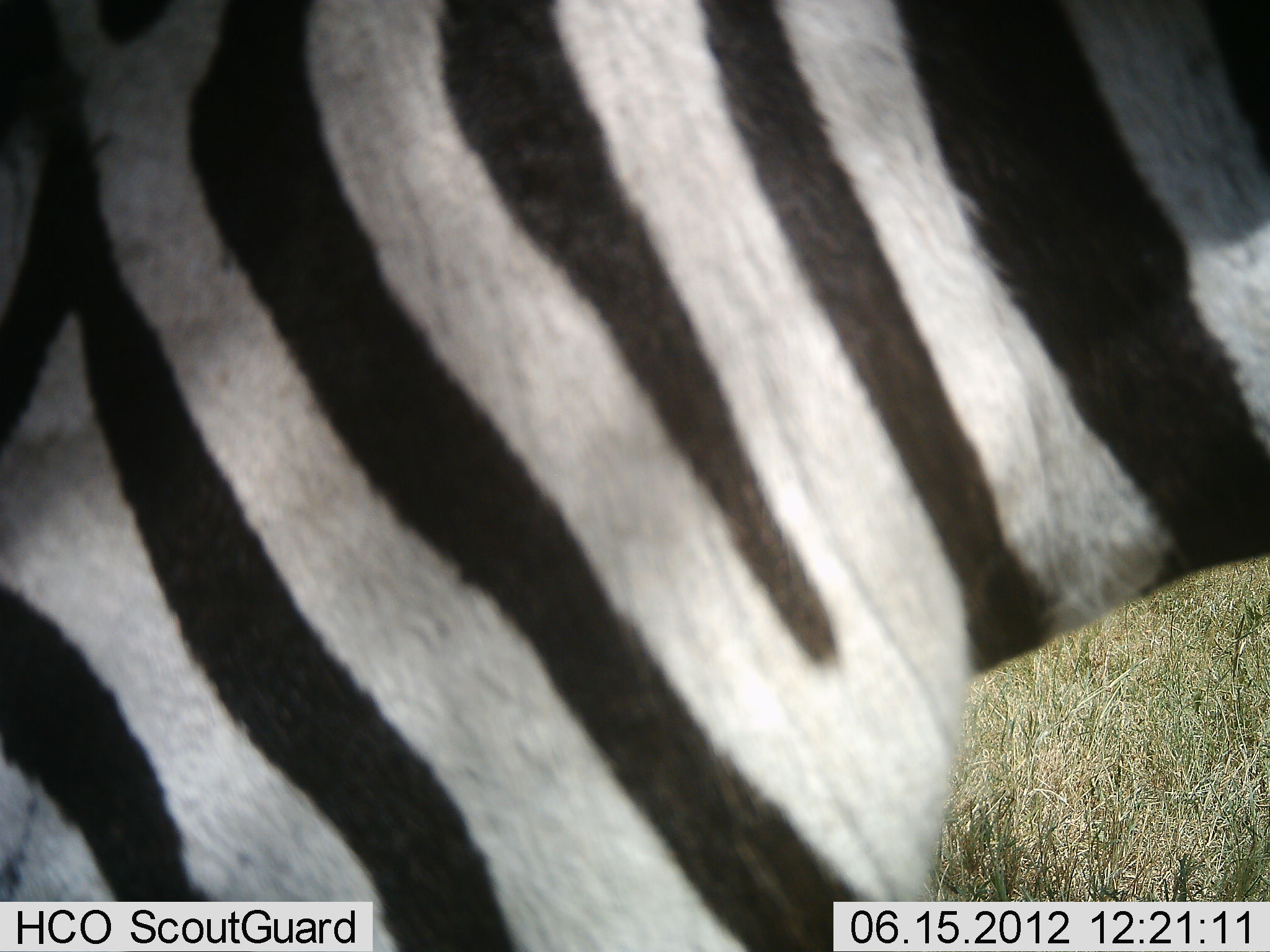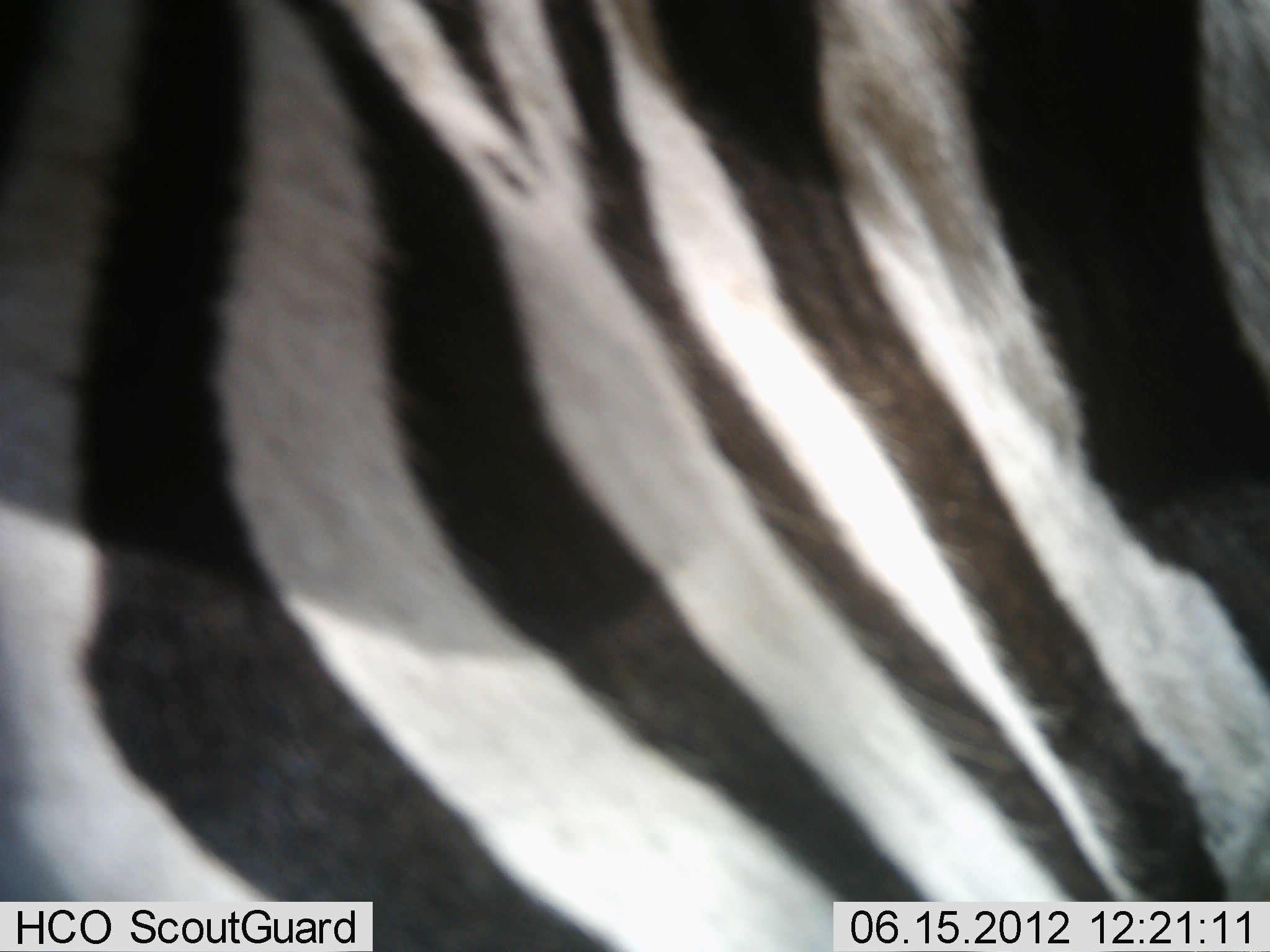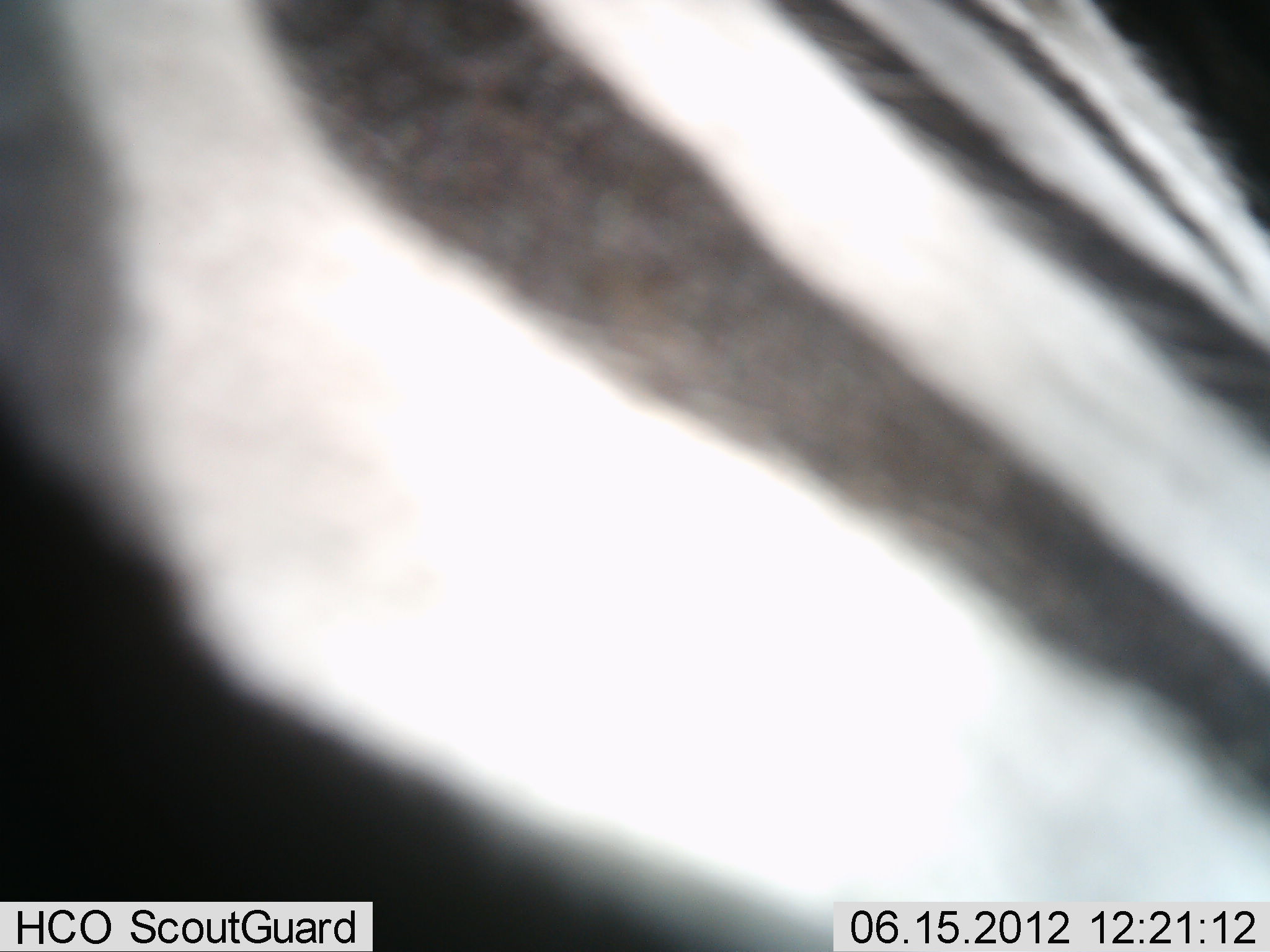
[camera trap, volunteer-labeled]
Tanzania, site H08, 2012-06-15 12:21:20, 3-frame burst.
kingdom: Animalia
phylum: Chordata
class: Mammalia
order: Perissodactyla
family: Equidae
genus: Equus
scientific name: Equus quagga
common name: plains zebra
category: zebra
Zebra (plains zebra) (Equus quagga), count 1. Behavior (volunteer vote fractions): standing 60%, resting 0%, moving 40%, interacting 0%. Young present (vote fraction): 0%. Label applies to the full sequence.